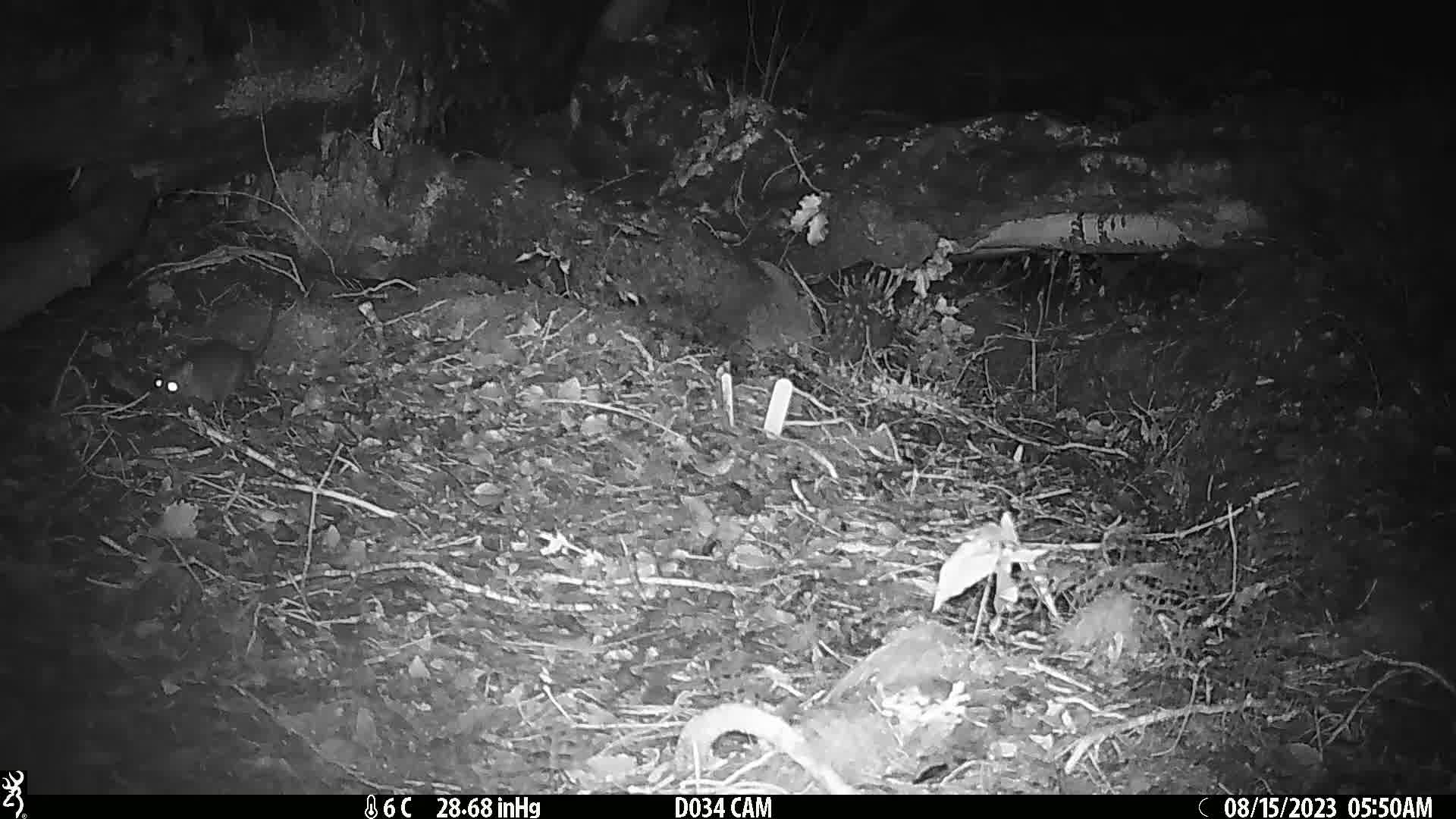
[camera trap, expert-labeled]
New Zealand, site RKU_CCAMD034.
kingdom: Animalia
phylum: Chordata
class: Mammalia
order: Rodentia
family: Muridae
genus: Rattus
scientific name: Rattus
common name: rat